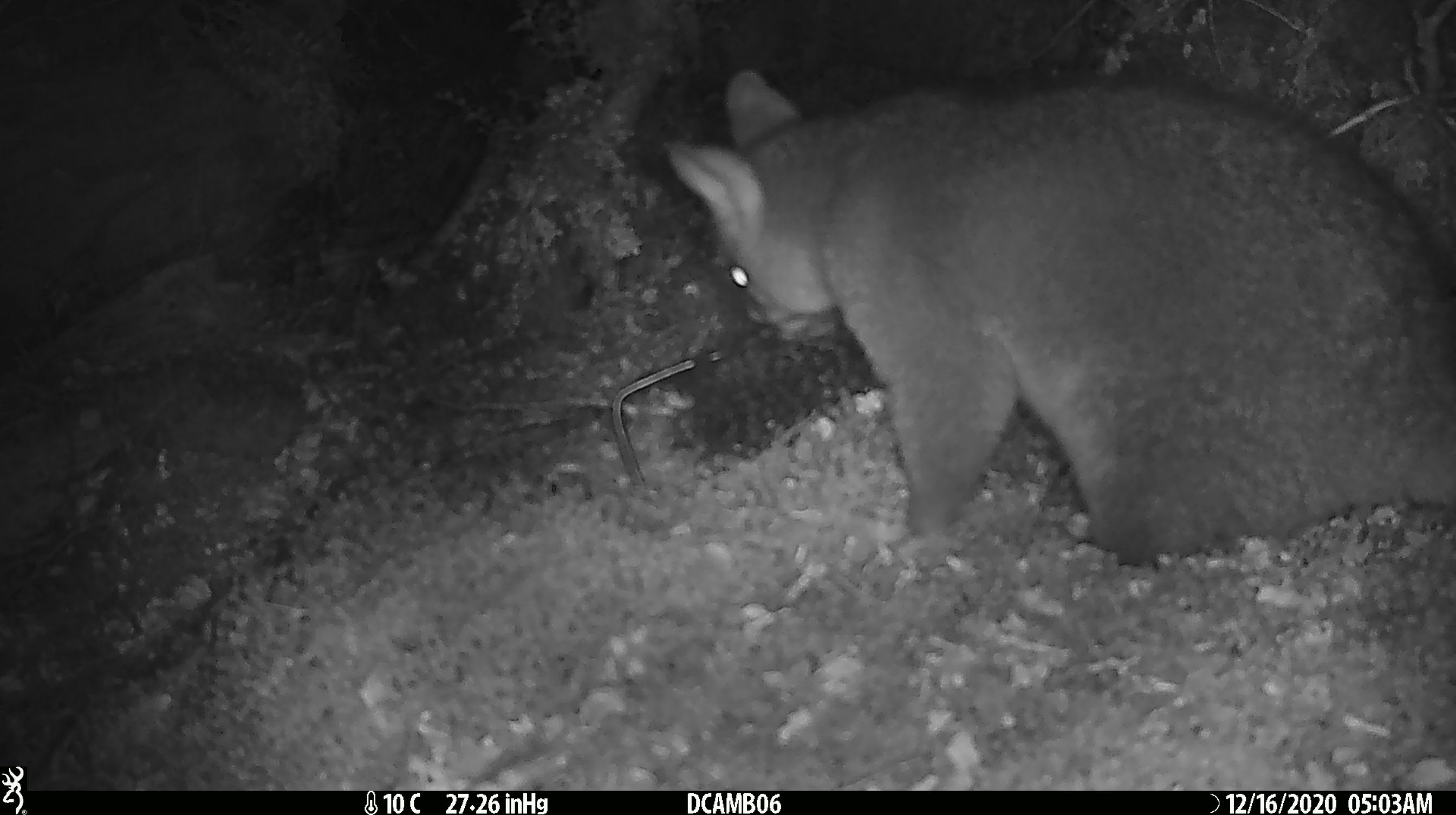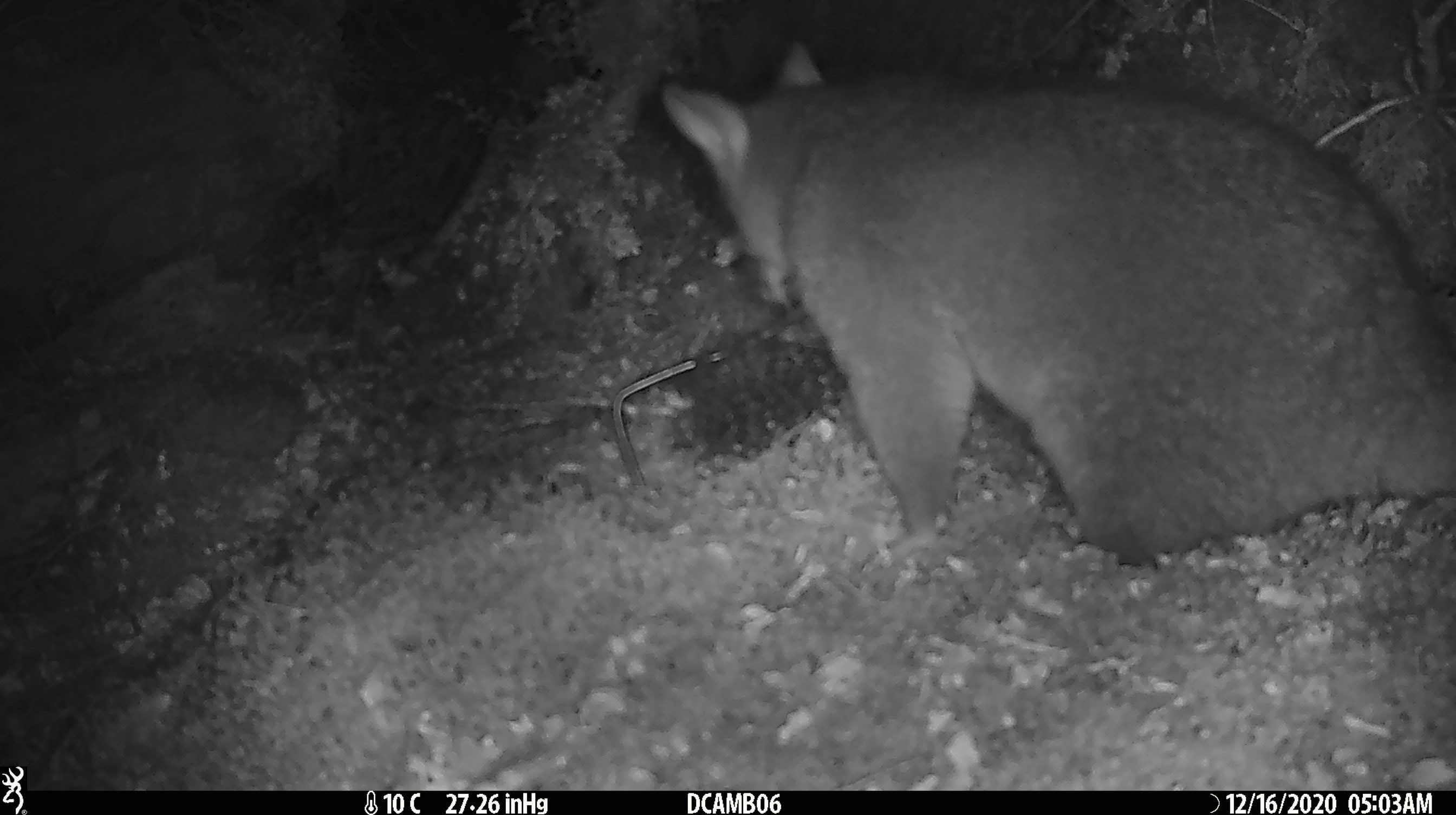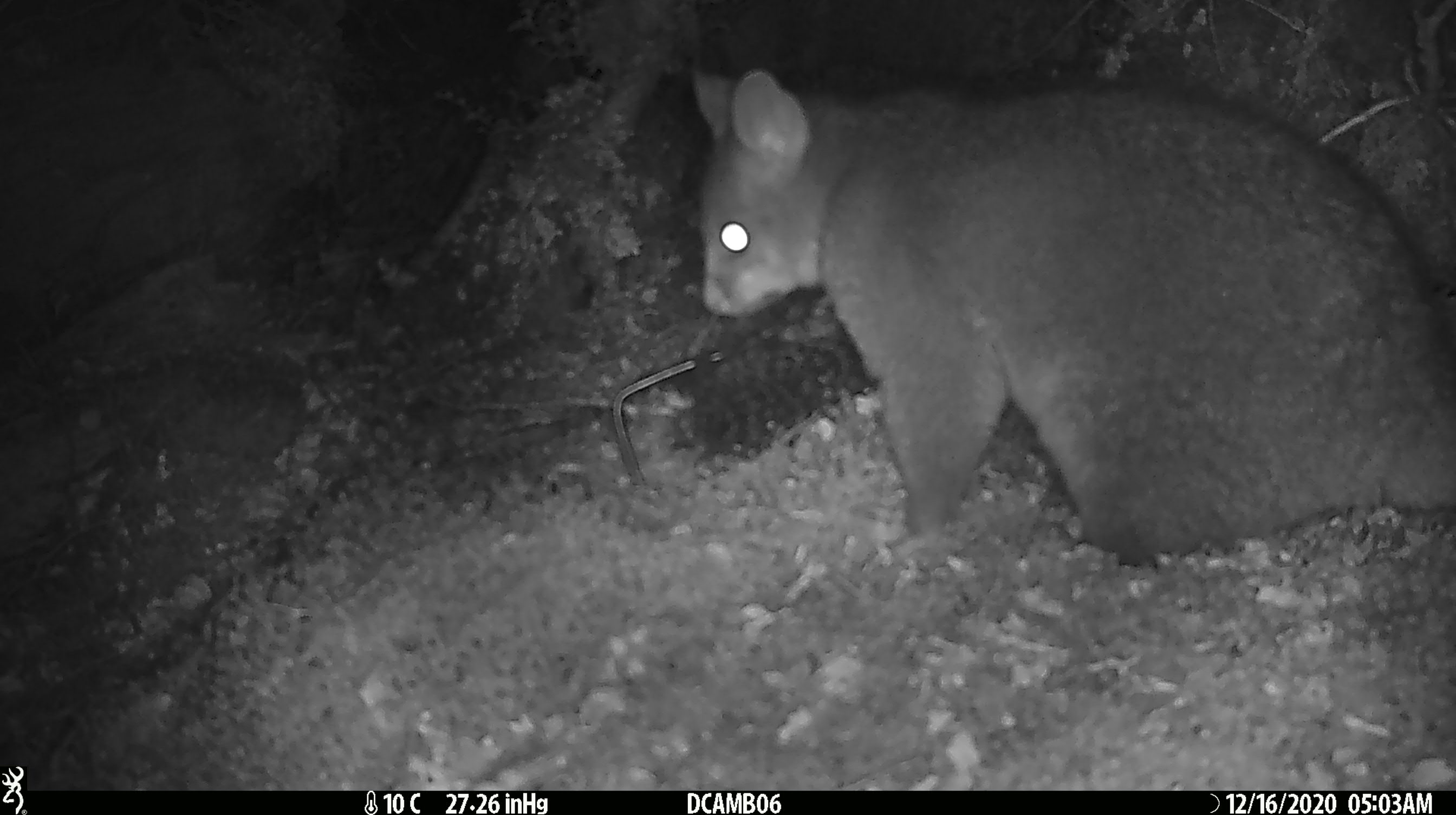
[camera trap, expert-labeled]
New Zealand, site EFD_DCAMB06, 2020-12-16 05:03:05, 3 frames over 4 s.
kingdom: Animalia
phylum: Chordata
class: Mammalia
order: Diprotodontia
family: Phalangeridae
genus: Trichosurus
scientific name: Trichosurus vulpecula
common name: common brushtail possum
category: possum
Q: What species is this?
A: Possum (common brushtail possum) (Trichosurus vulpecula).